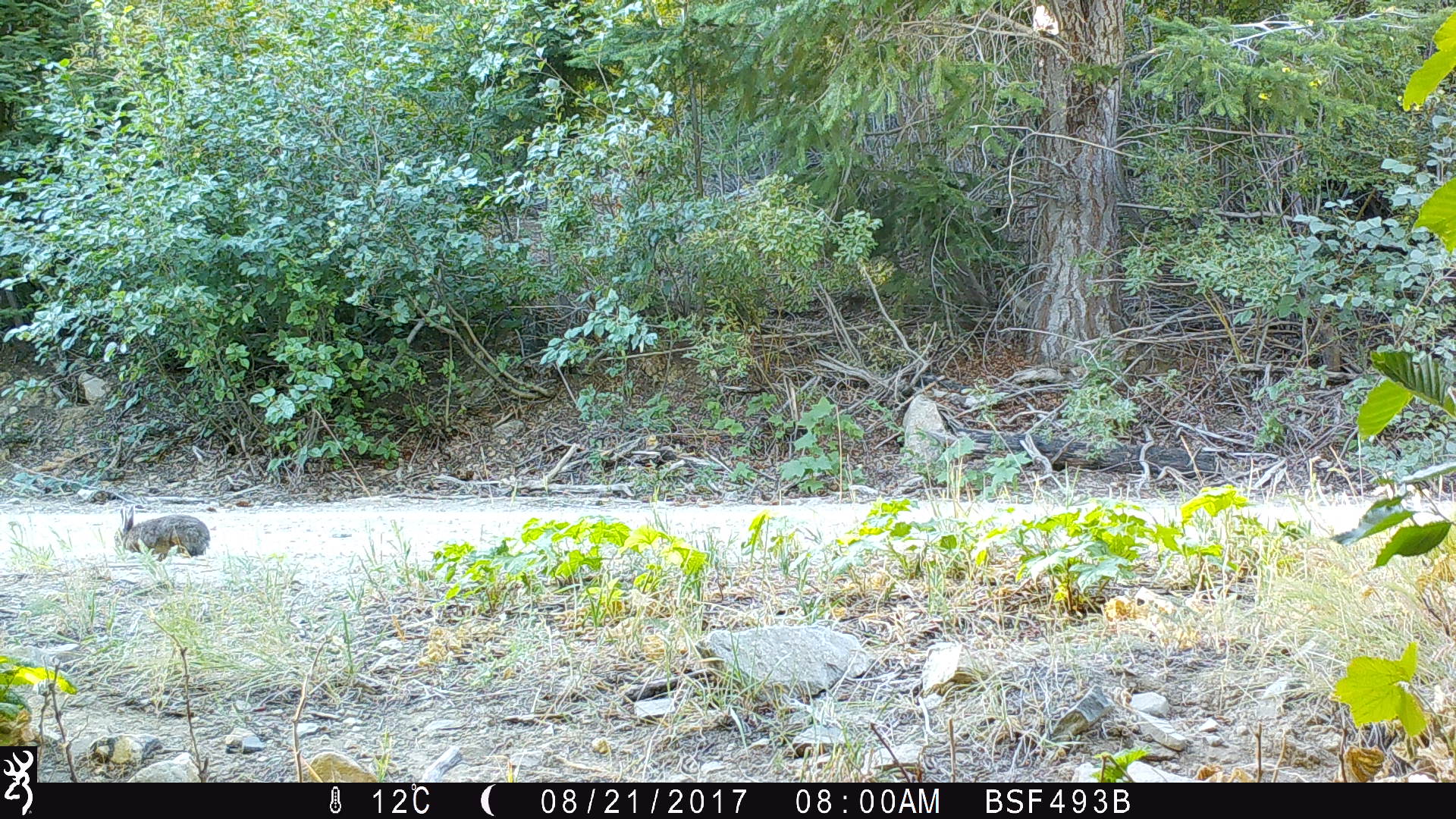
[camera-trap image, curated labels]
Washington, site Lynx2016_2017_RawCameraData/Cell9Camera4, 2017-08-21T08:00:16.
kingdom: Animalia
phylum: Chordata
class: Mammalia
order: Lagomorpha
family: Leporidae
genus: Lepus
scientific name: Lepus americanus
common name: snowshoe hare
Lepus americanus (snowshoe hare). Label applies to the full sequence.